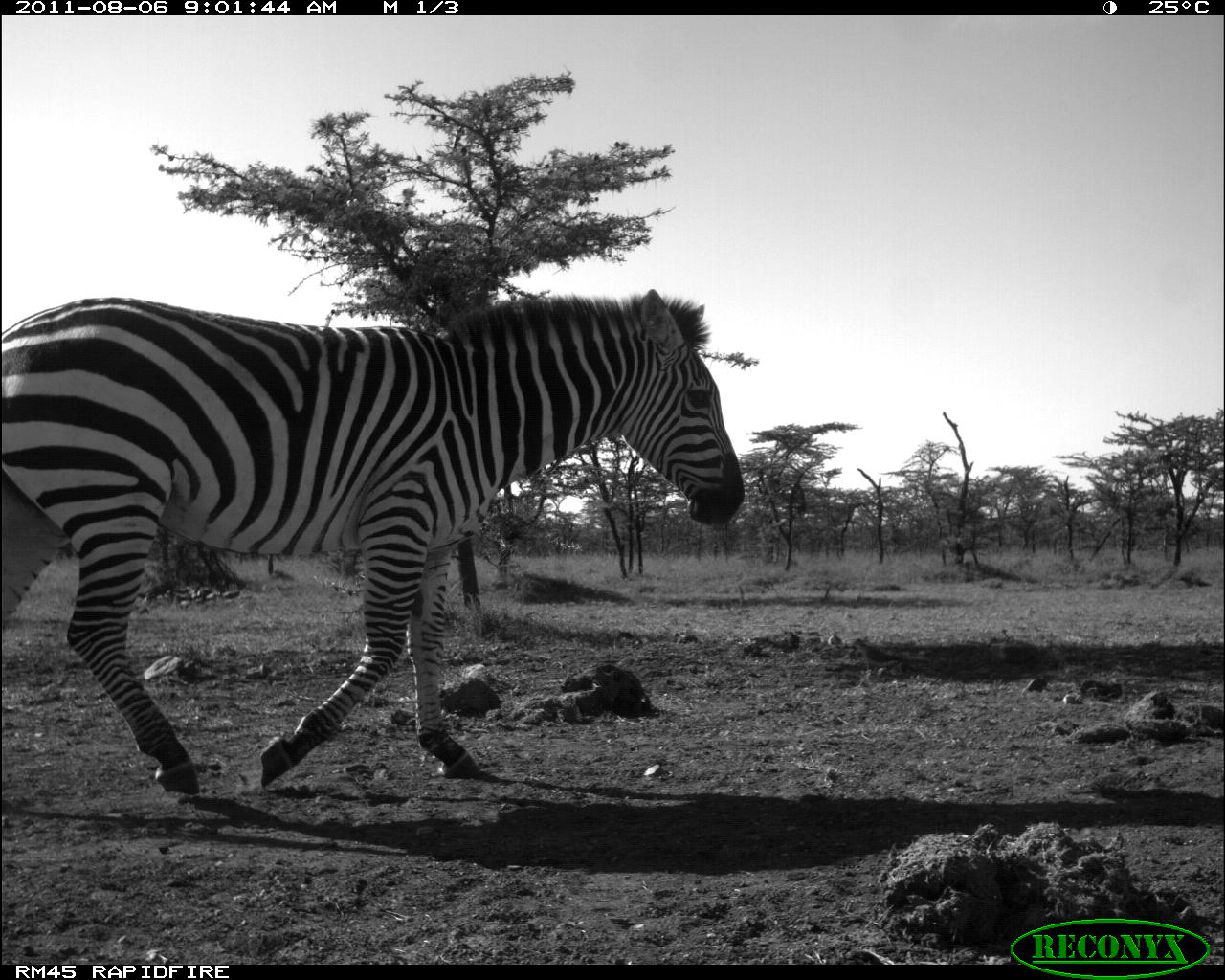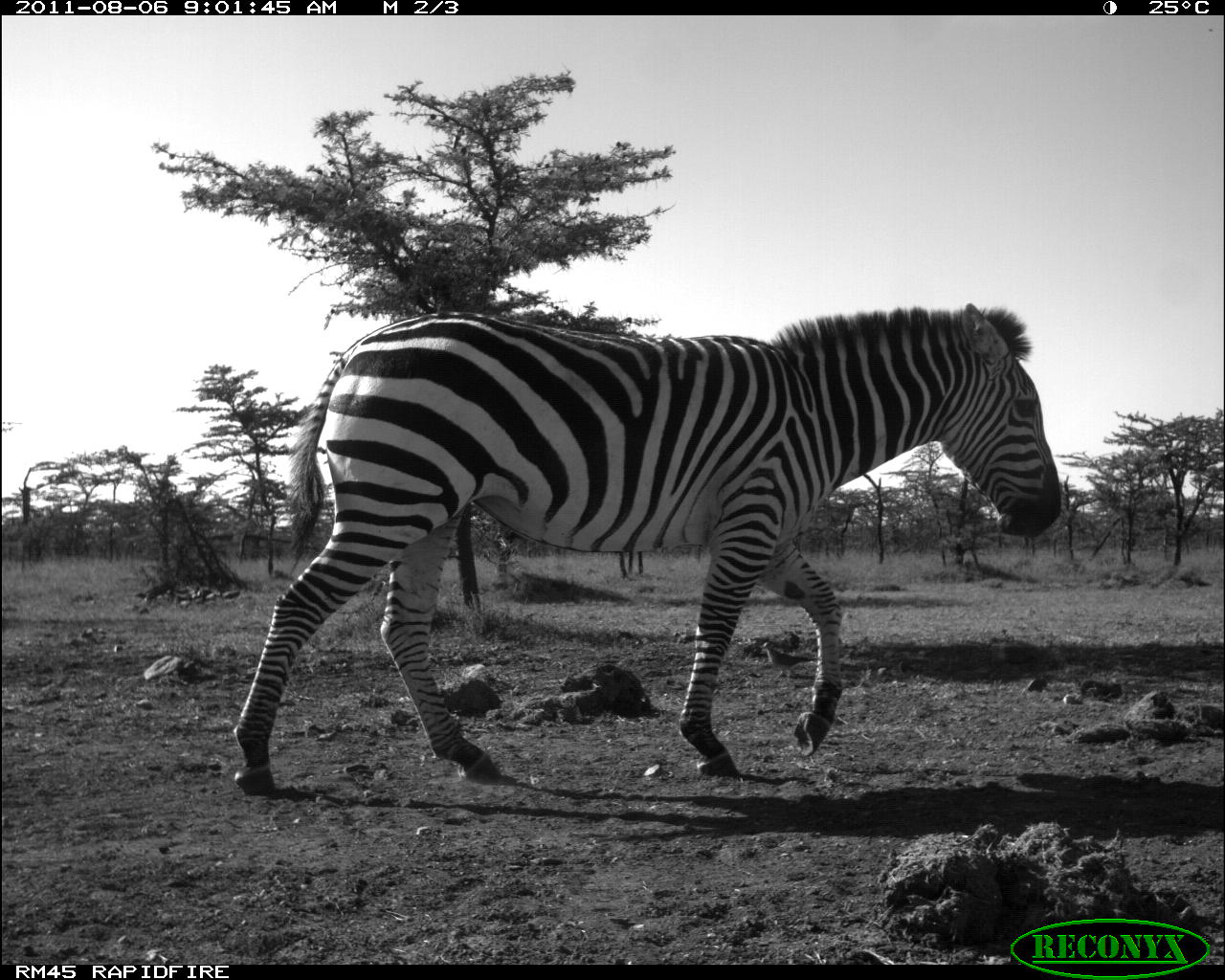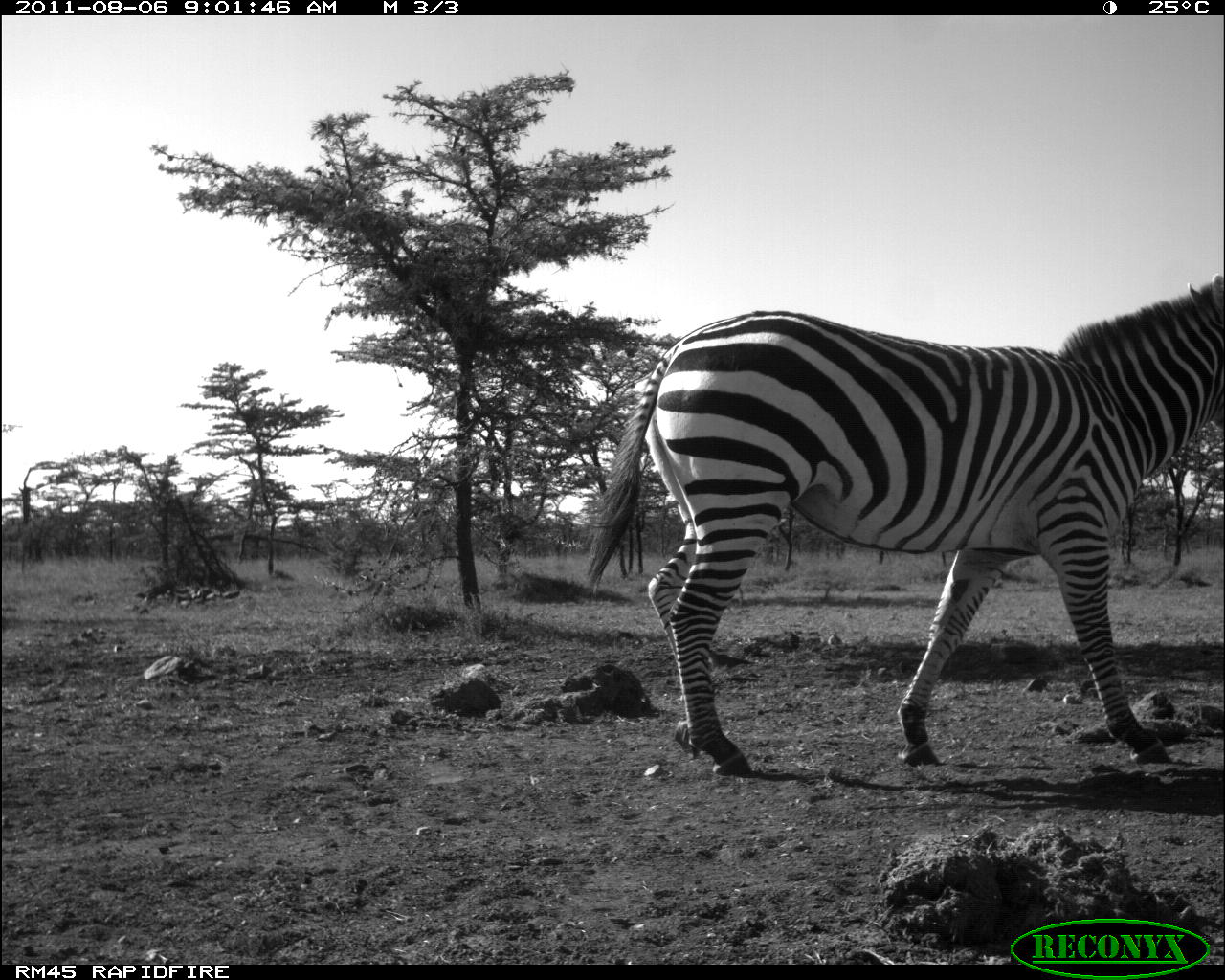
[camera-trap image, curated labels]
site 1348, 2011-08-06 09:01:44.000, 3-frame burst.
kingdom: Animalia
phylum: Chordata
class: Mammalia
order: Perissodactyla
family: Equidae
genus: Equus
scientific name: Equus quagga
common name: plains zebra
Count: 1.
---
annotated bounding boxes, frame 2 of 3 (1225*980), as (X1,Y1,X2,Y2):
equus quagga: (232,299,1062,795)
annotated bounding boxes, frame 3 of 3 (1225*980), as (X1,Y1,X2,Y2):
equus quagga: (582,275,1225,777)